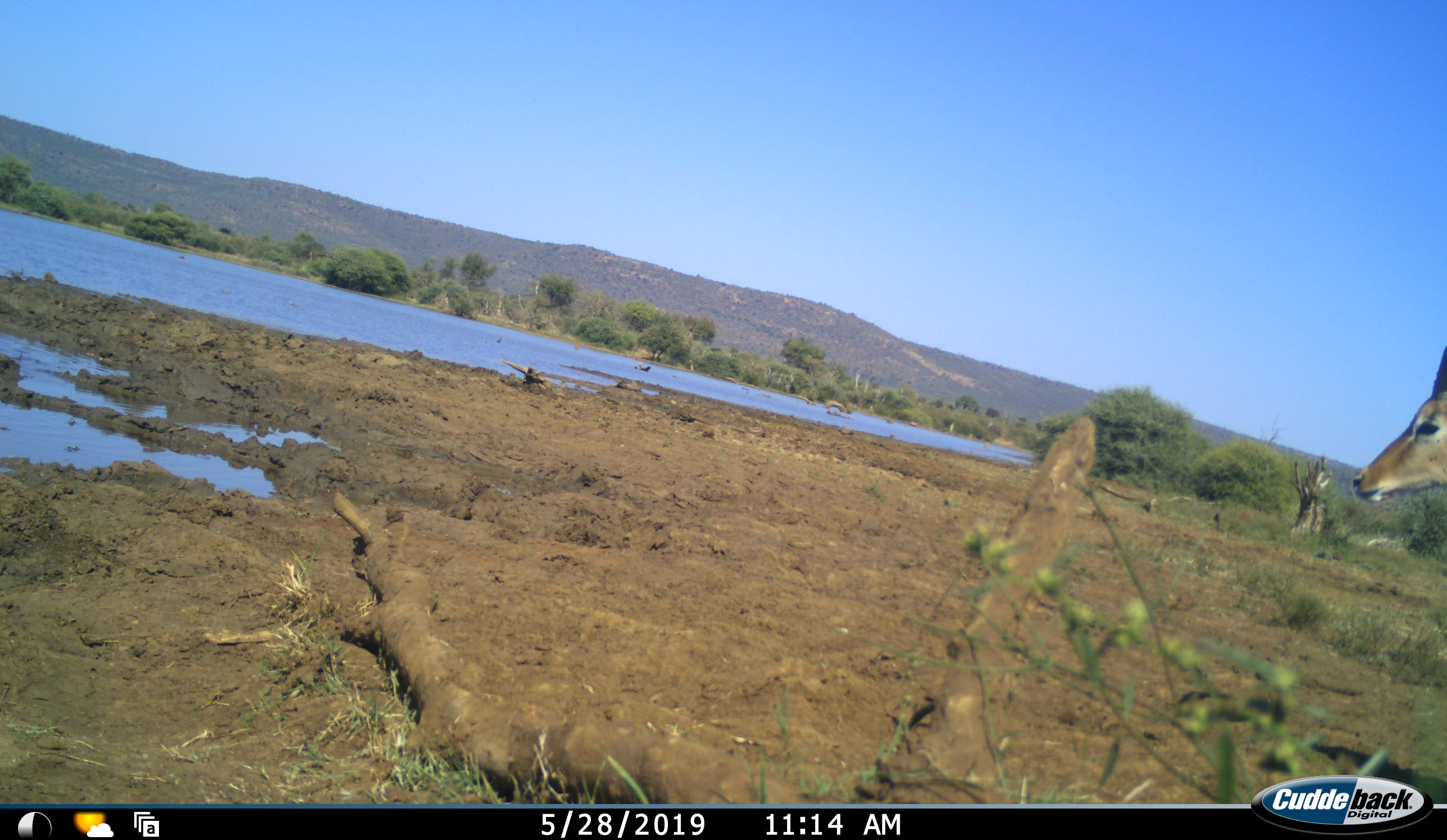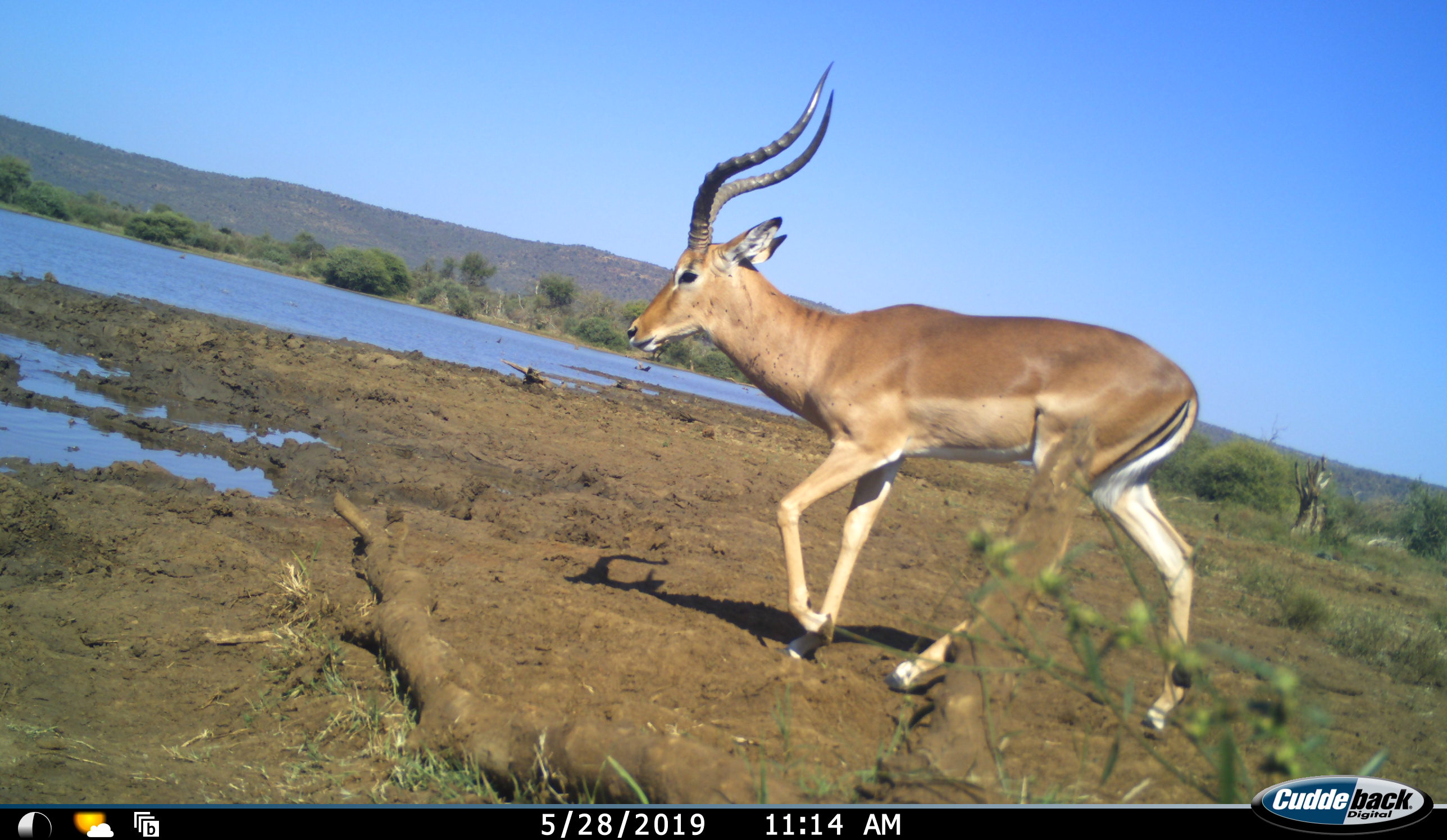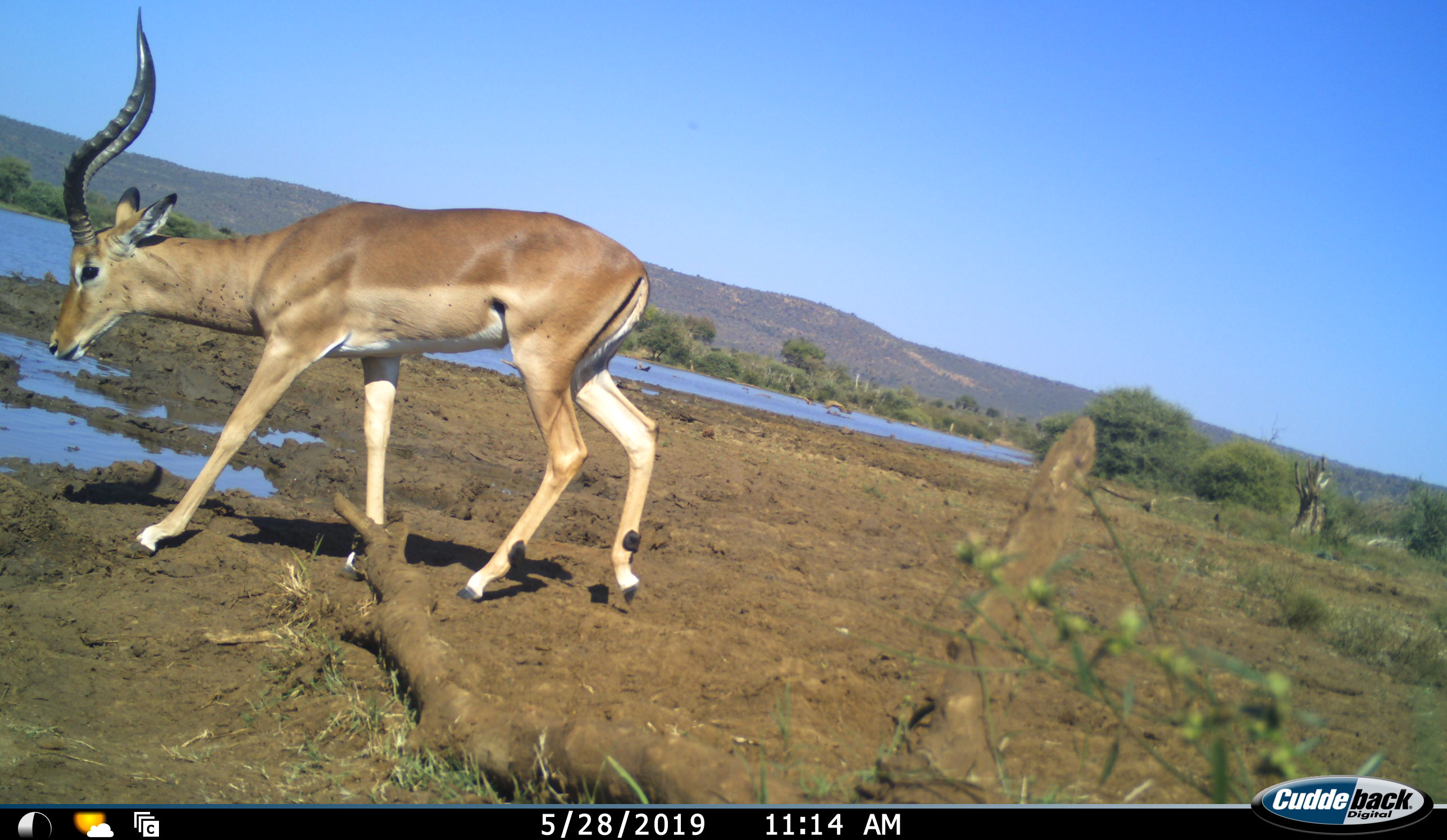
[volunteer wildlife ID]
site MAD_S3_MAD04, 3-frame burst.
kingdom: Animalia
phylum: Chordata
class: Mammalia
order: Artiodactyla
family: Bovidae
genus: Aepyceros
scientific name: Aepyceros melampus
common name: impala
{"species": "impala (Aepyceros melampus)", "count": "1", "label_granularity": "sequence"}